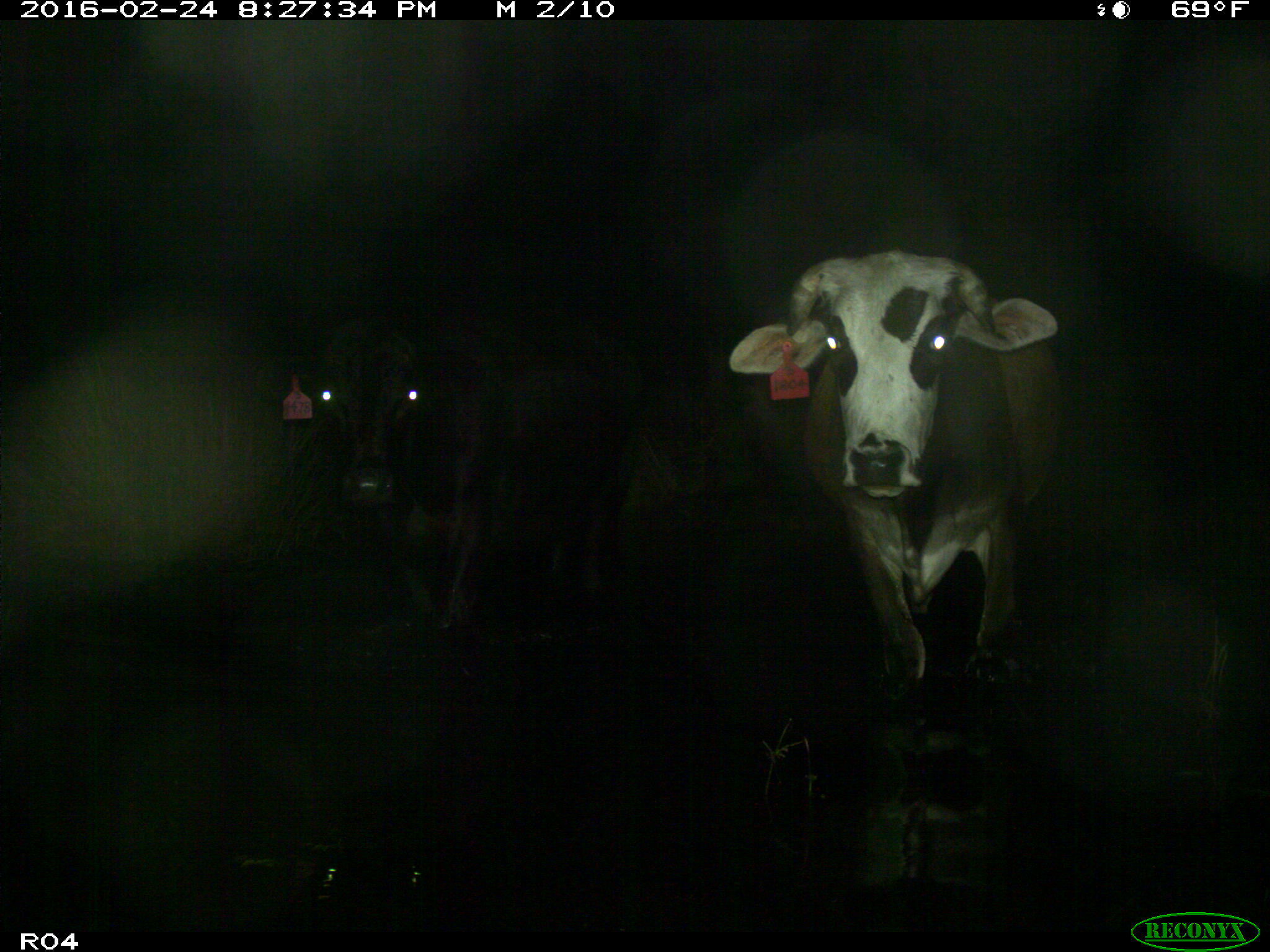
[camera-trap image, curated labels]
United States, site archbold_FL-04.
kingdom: Animalia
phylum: Chordata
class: Mammalia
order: Artiodactyla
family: Bovidae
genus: Bos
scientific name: Bos taurus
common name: domestic cow